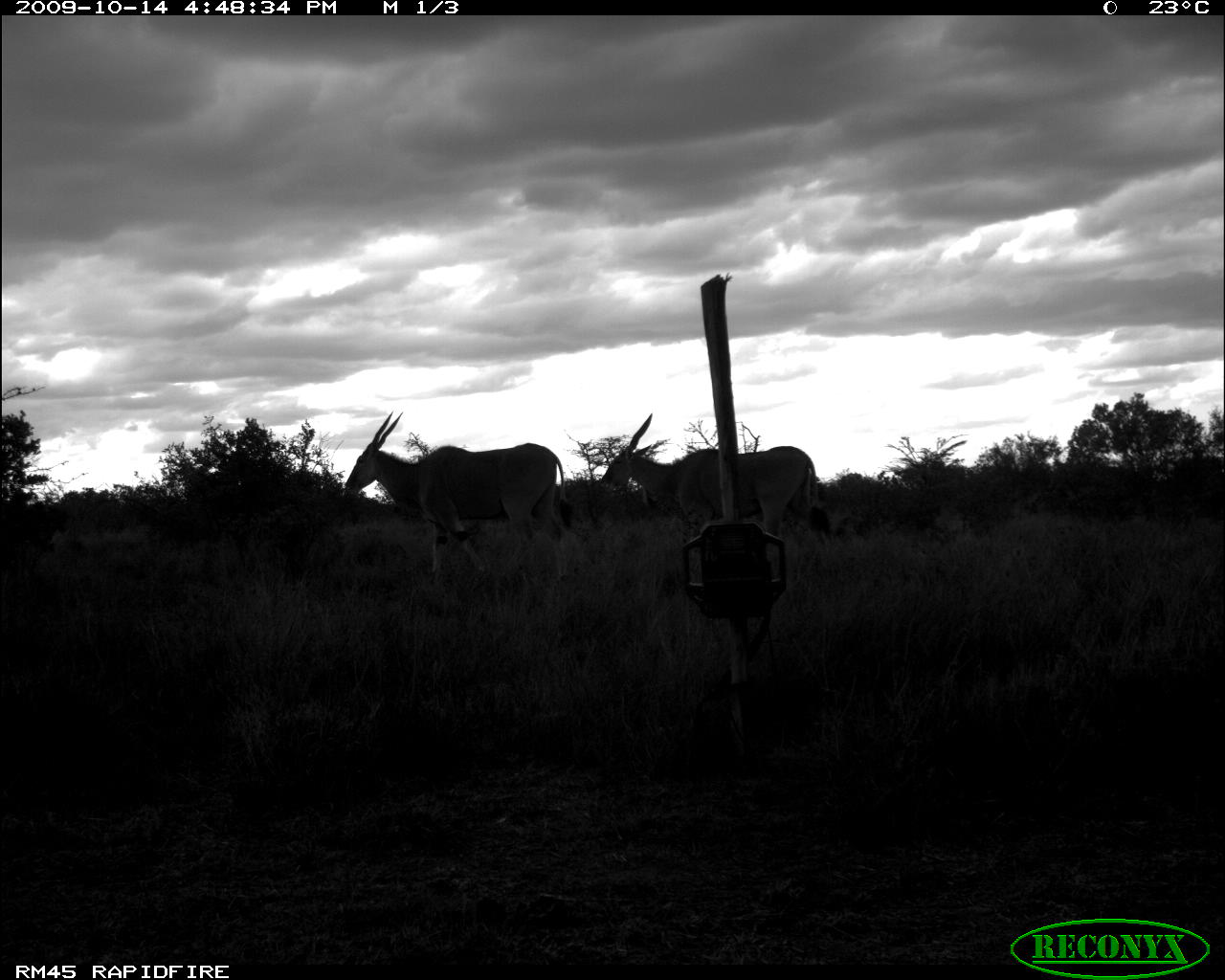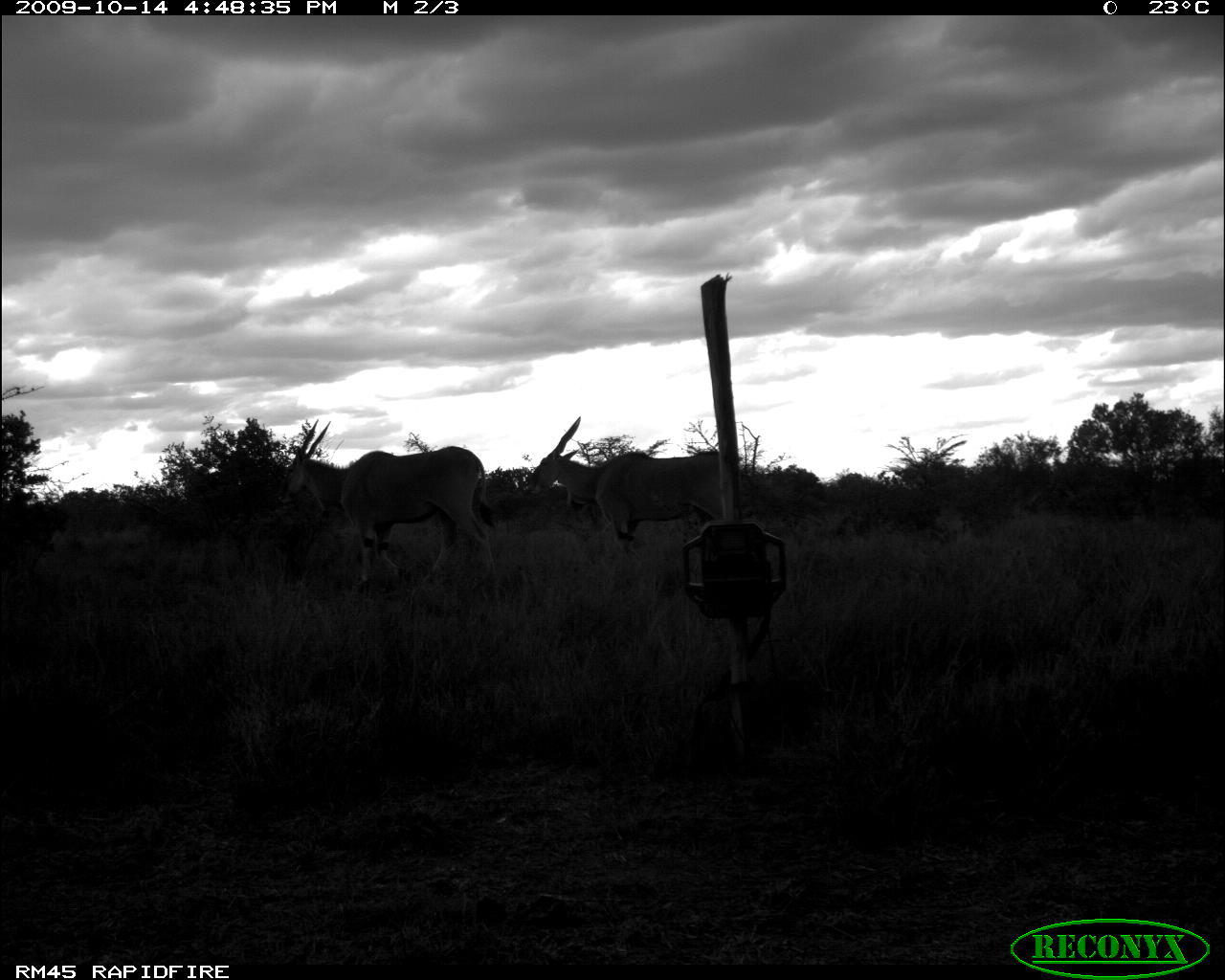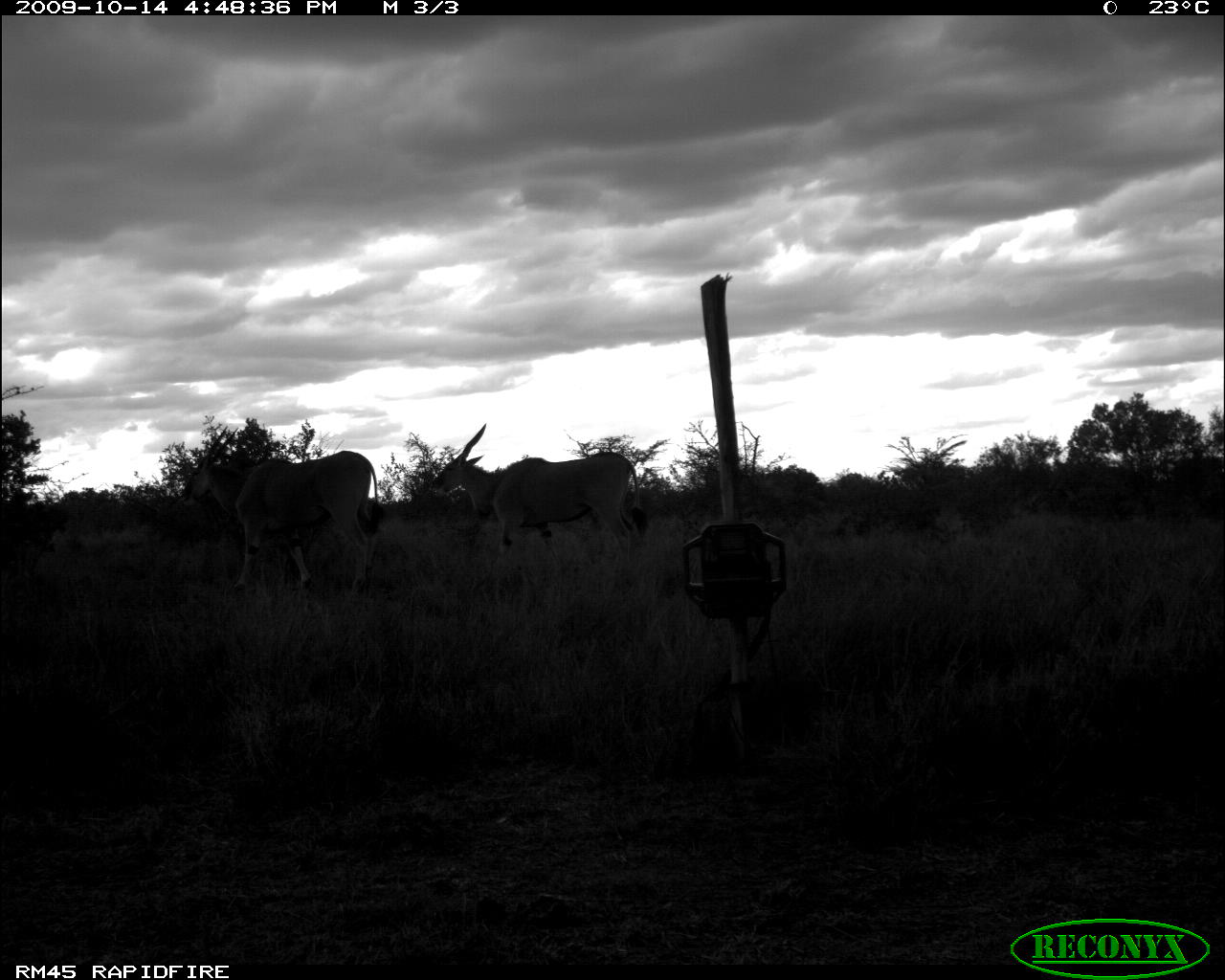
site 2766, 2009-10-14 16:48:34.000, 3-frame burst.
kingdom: Animalia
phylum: Chordata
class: Mammalia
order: Artiodactyla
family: Bovidae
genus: Tragelaphus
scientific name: Tragelaphus oryx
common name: eland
Tragelaphus oryx (eland), count 2.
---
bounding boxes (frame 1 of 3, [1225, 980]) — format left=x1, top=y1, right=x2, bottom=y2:
tragelaphus oryx: left=341, top=410, right=582, bottom=582; left=597, top=412, right=829, bottom=554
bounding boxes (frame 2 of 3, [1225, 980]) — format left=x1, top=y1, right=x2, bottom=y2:
tragelaphus oryx: left=276, top=418, right=497, bottom=588; left=524, top=414, right=720, bottom=549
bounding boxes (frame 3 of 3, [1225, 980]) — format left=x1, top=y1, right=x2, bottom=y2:
tragelaphus oryx: left=181, top=423, right=383, bottom=594; left=429, top=422, right=648, bottom=566